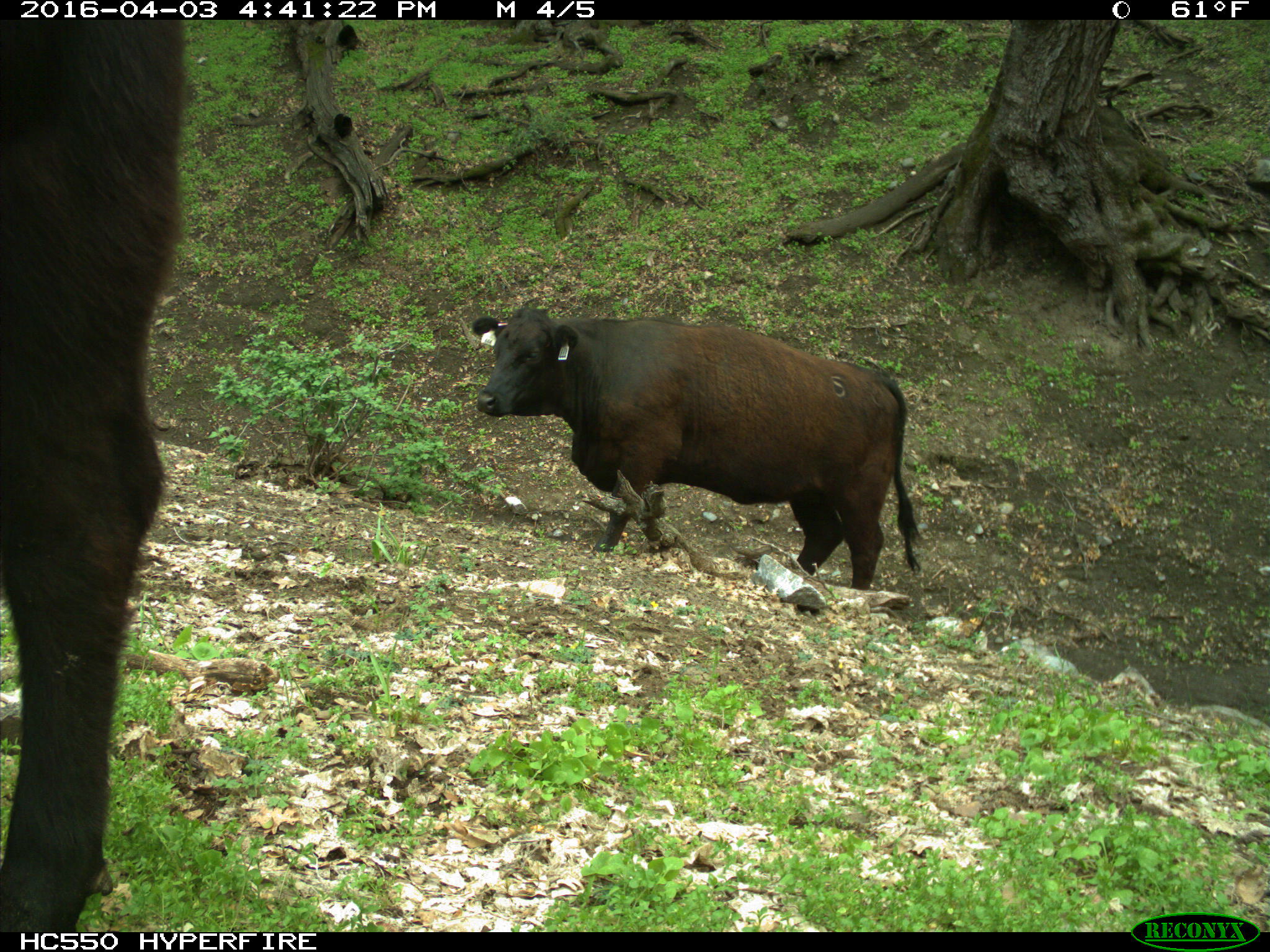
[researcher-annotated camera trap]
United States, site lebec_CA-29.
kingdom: Animalia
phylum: Chordata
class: Mammalia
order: Artiodactyla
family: Bovidae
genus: Bos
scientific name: Bos taurus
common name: domestic cow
Bos taurus (domestic cow).